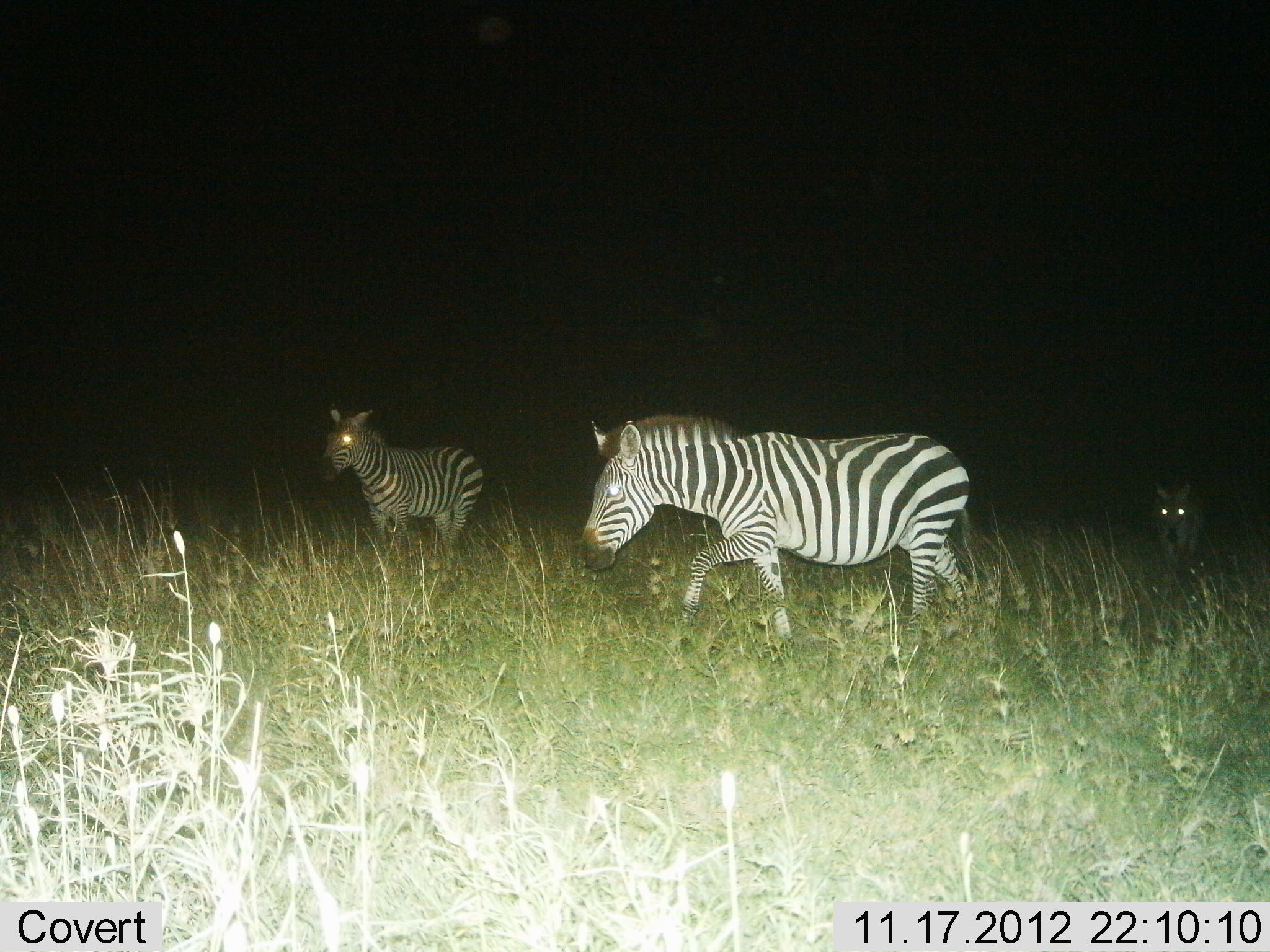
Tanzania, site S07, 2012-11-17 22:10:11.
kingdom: Animalia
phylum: Chordata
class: Mammalia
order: Perissodactyla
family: Equidae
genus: Equus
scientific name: Equus quagga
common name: plains zebra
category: zebra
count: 3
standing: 42%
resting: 0%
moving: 75%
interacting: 0%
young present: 8%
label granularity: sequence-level